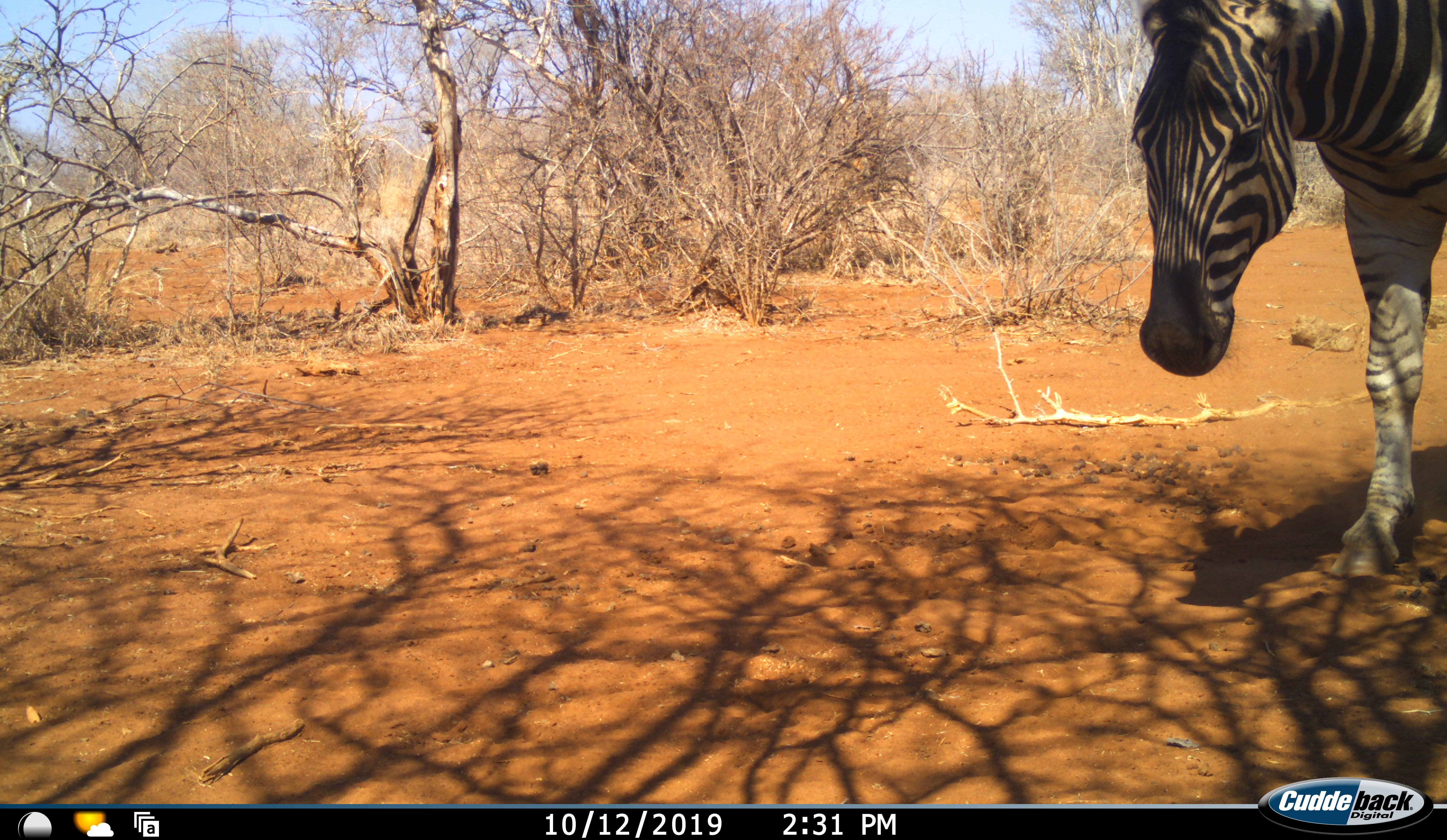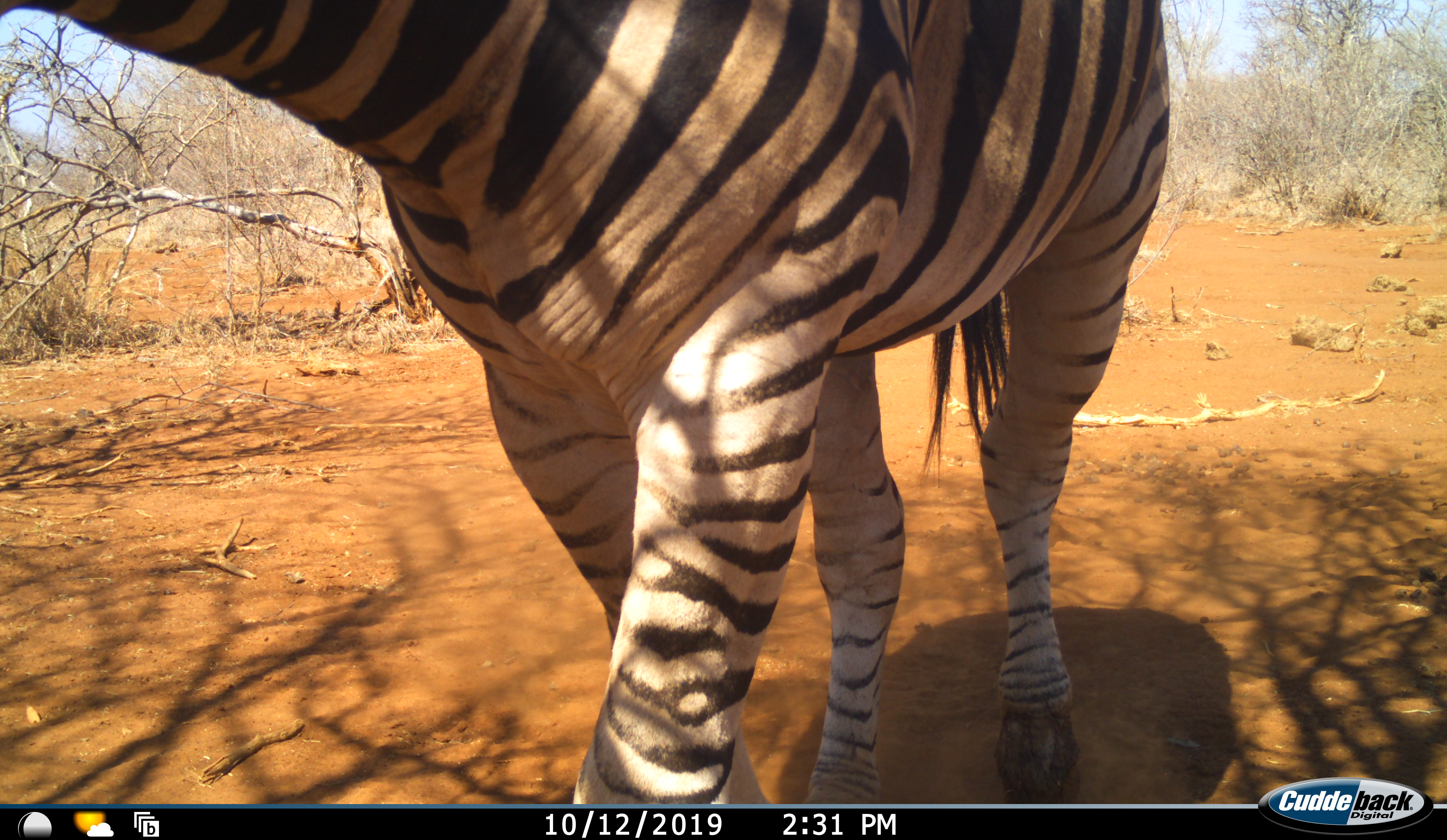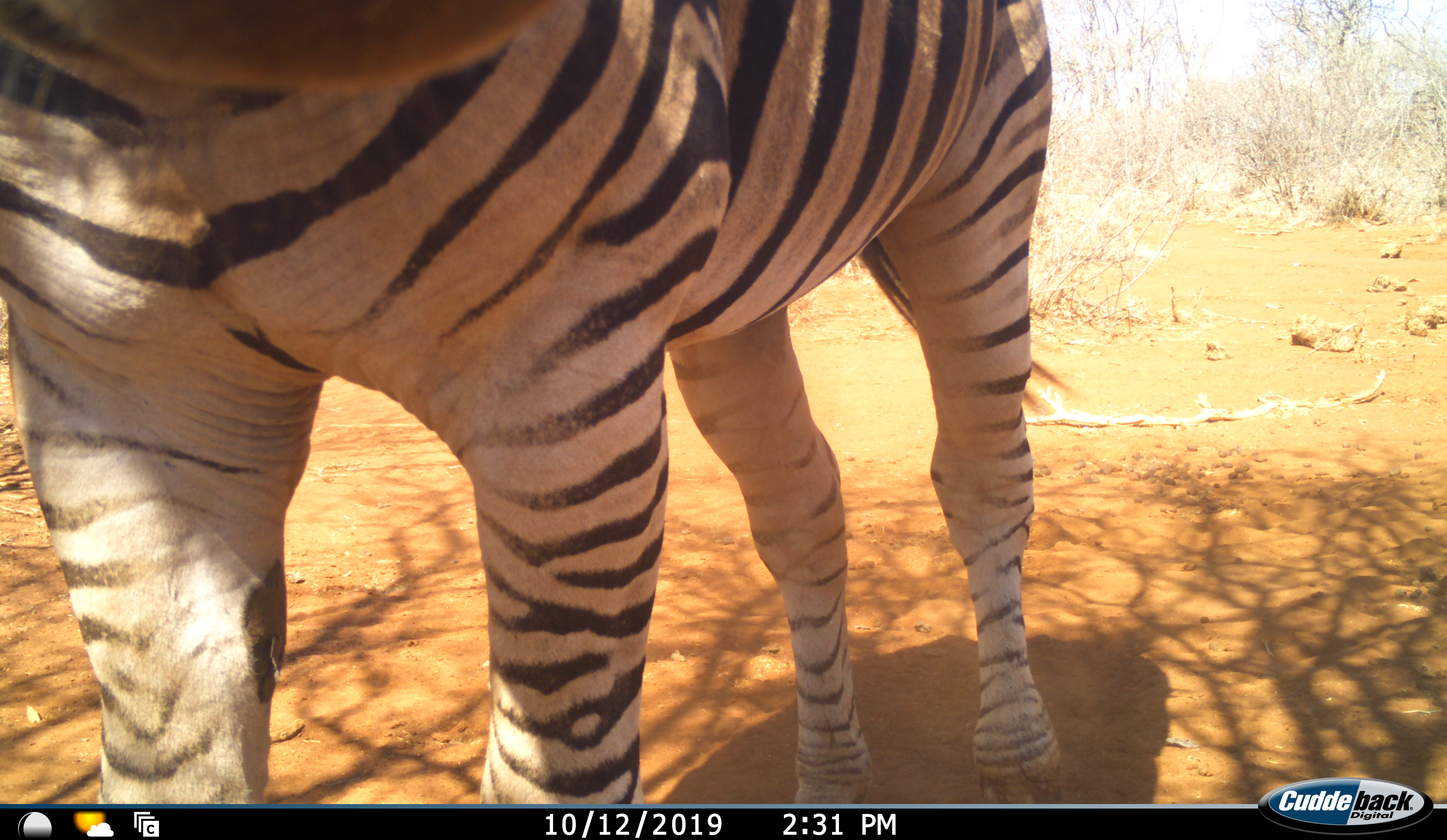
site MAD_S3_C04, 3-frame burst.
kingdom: Animalia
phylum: Chordata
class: Mammalia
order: Perissodactyla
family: Equidae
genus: Equus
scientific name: Equus quagga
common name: plains zebra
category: zebraplains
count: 1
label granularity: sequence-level